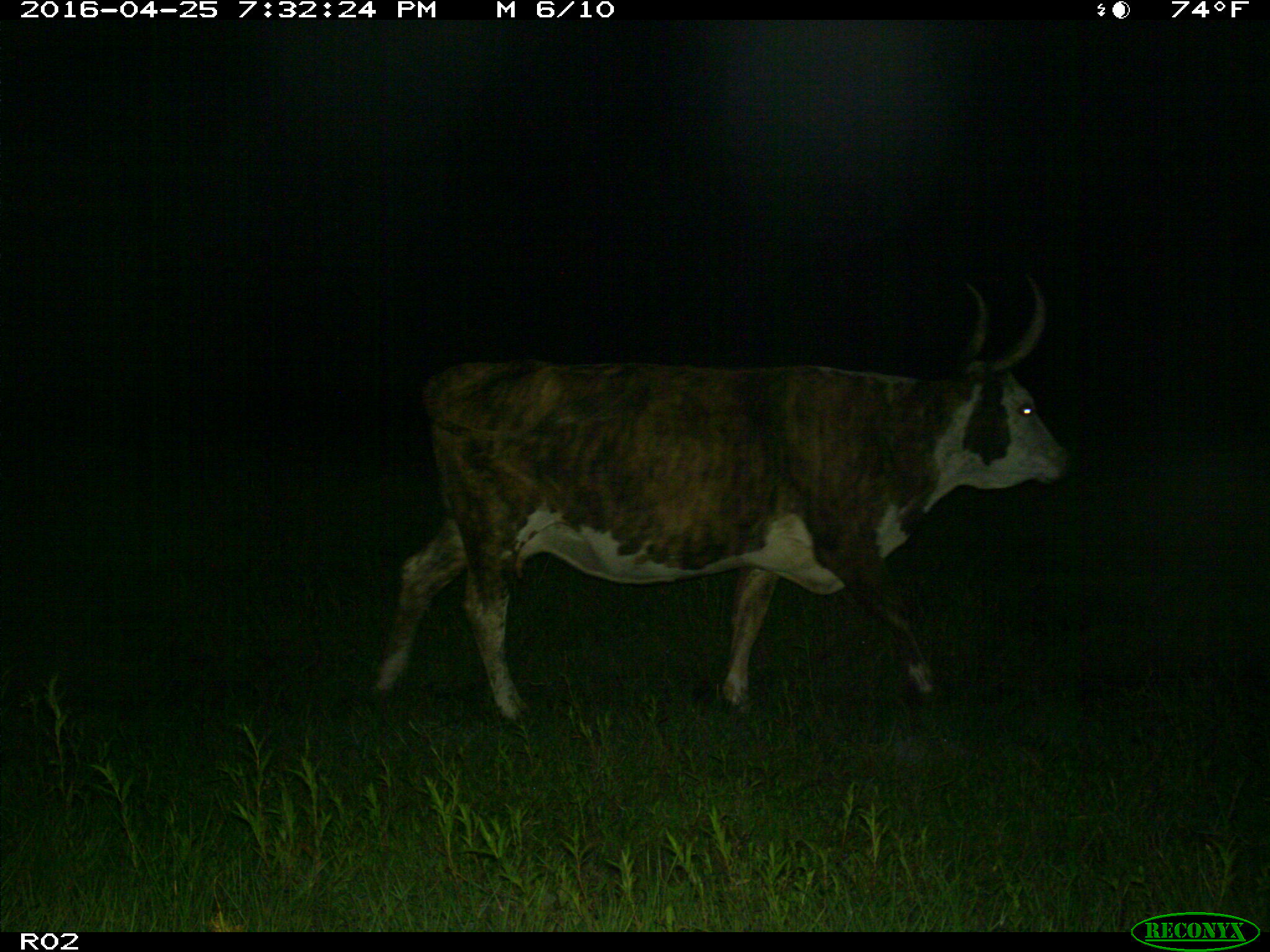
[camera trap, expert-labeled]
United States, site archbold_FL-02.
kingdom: Animalia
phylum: Chordata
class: Mammalia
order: Artiodactyla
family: Bovidae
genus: Bos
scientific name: Bos taurus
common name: domestic cow